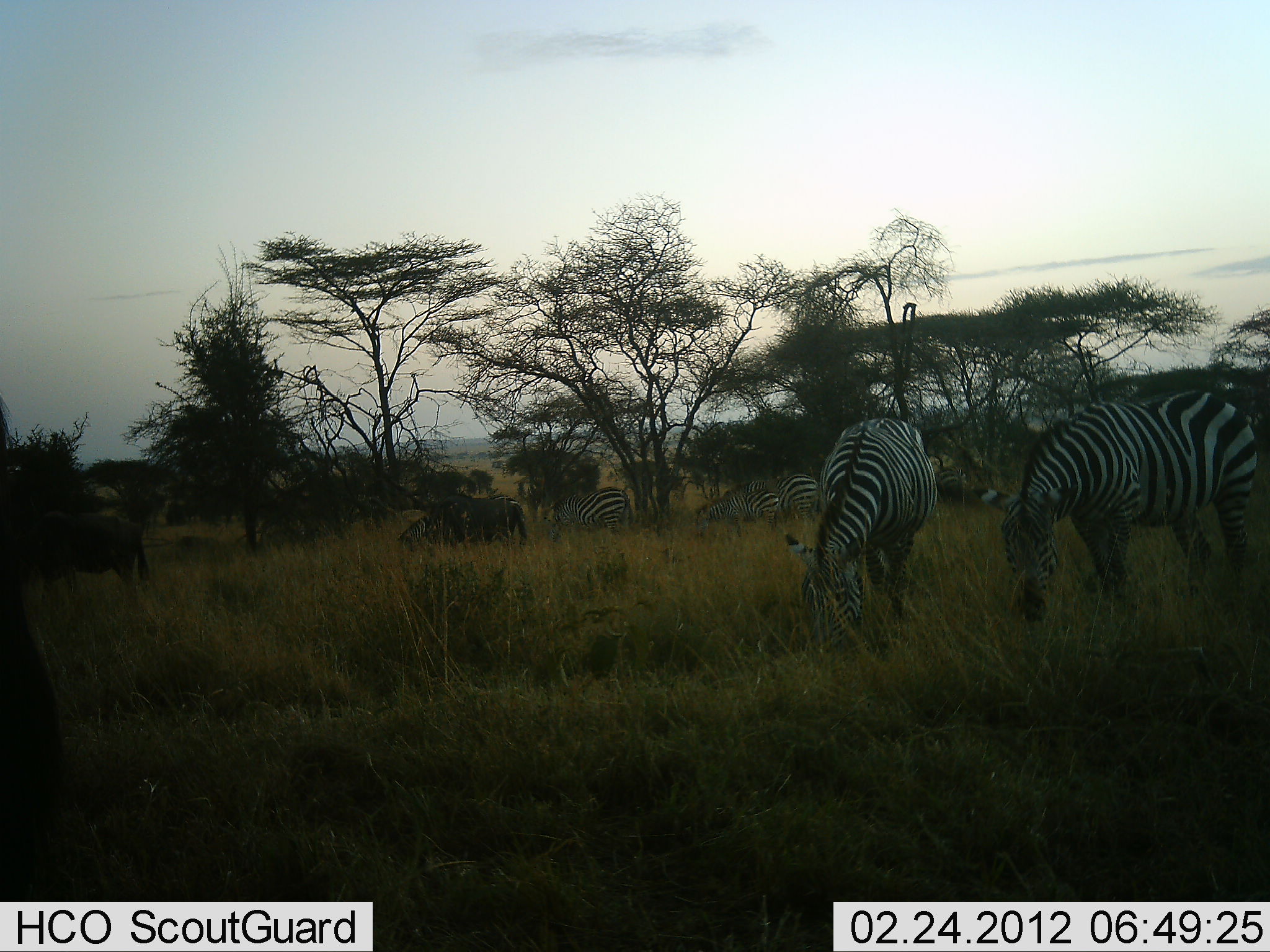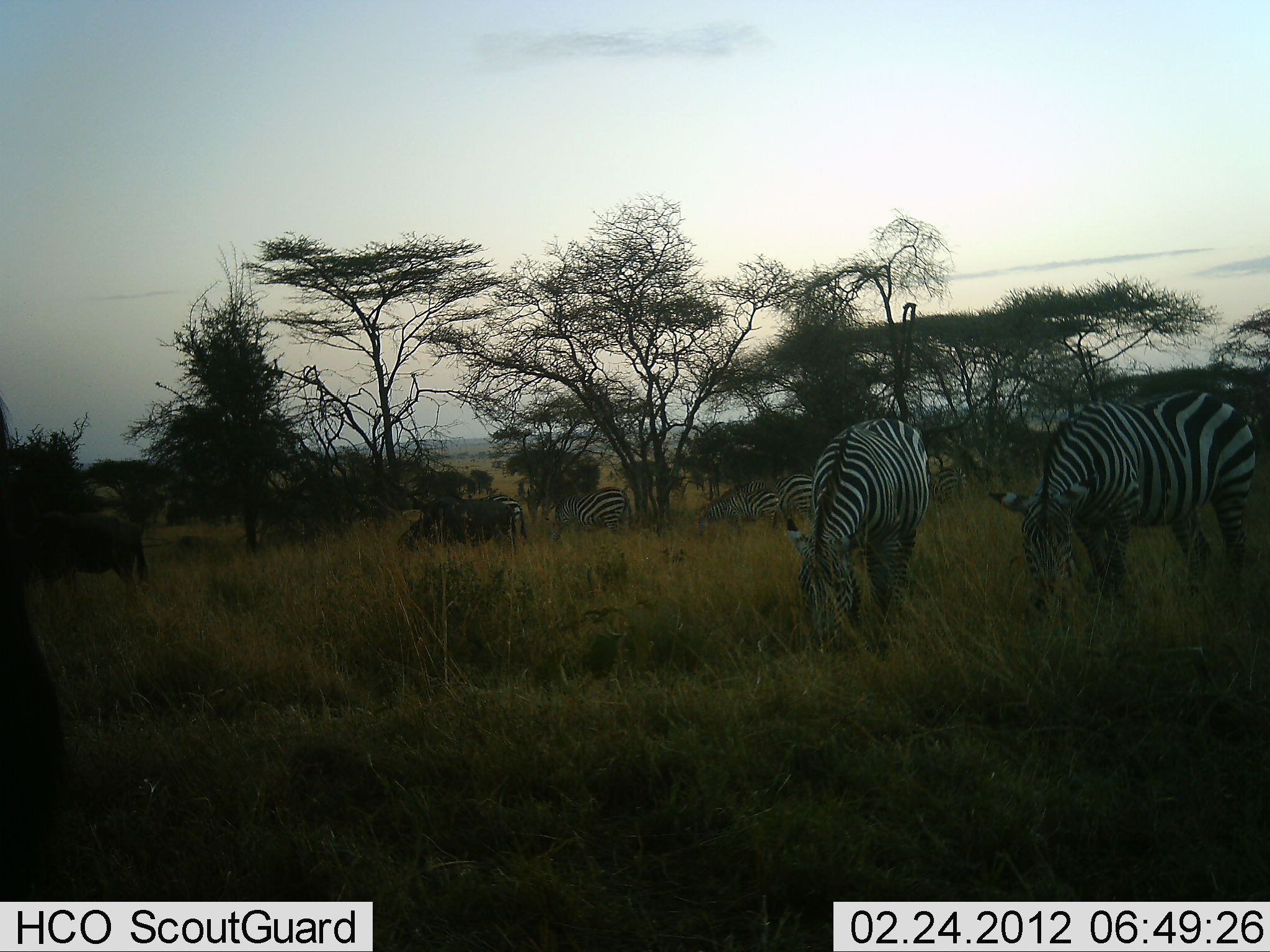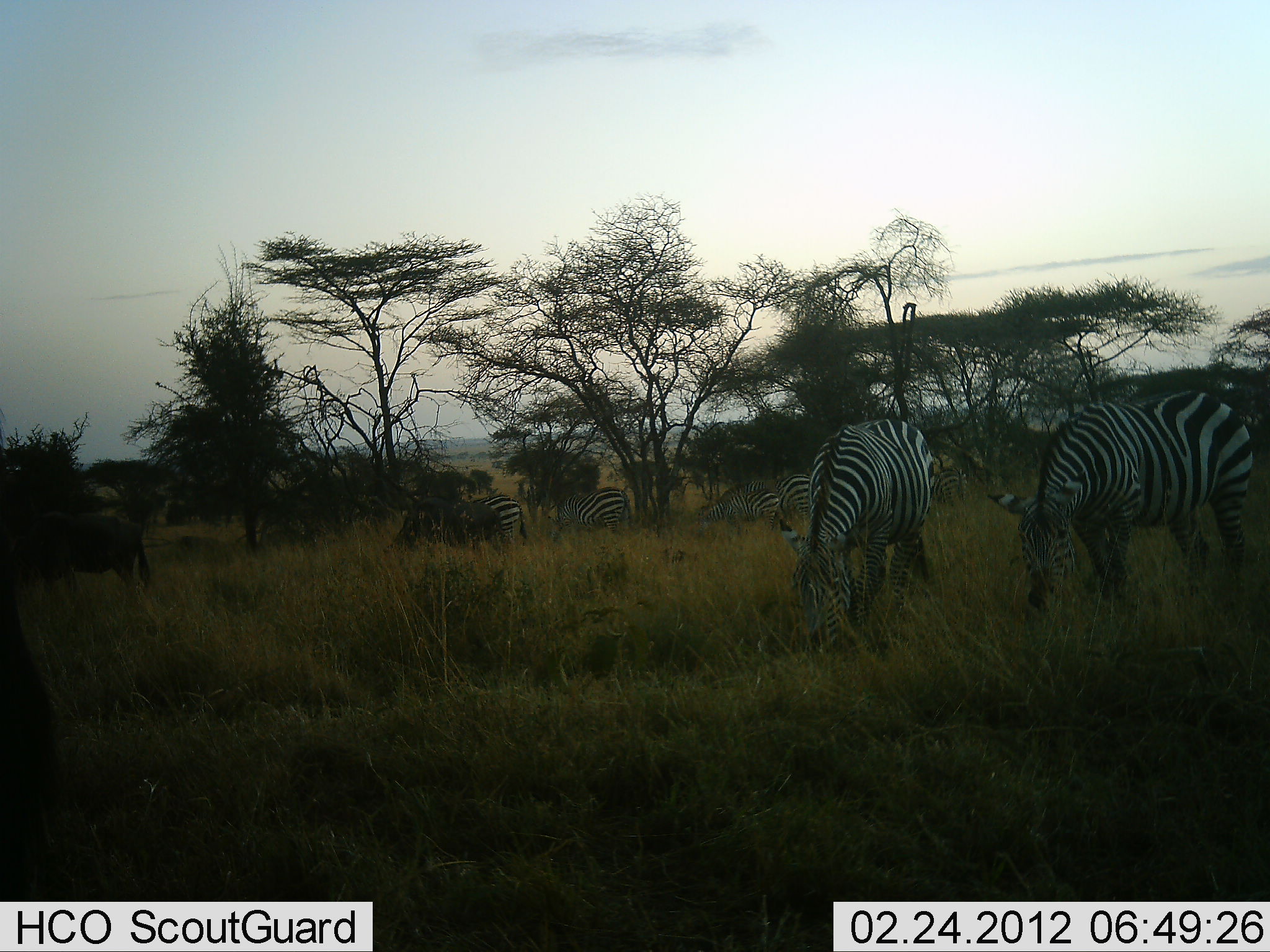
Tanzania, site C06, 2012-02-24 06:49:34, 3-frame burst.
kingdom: Animalia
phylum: Chordata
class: Mammalia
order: Artiodactyla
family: Bovidae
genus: Connochaetes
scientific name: Connochaetes taurinus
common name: blue wildebeest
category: wildebeest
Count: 3.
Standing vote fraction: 27%.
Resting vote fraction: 0%.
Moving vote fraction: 5%.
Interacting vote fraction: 0%.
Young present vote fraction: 0%.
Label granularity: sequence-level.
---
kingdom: Animalia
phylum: Chordata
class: Mammalia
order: Perissodactyla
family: Equidae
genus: Equus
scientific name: Equus quagga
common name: plains zebra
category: zebra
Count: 6.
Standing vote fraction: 23%.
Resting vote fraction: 3%.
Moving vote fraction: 7%.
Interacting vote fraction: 0%.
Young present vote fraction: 0%.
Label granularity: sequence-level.